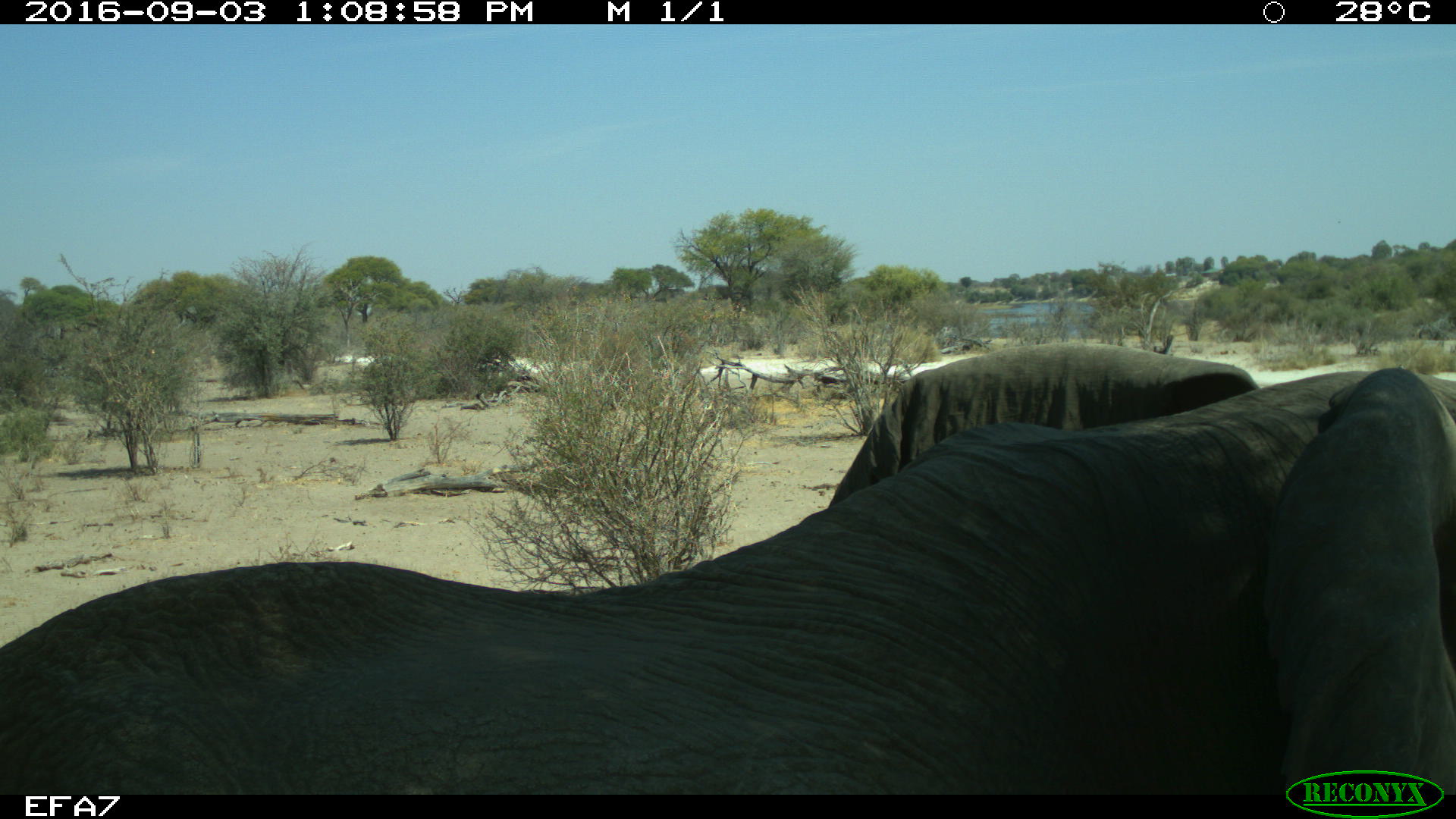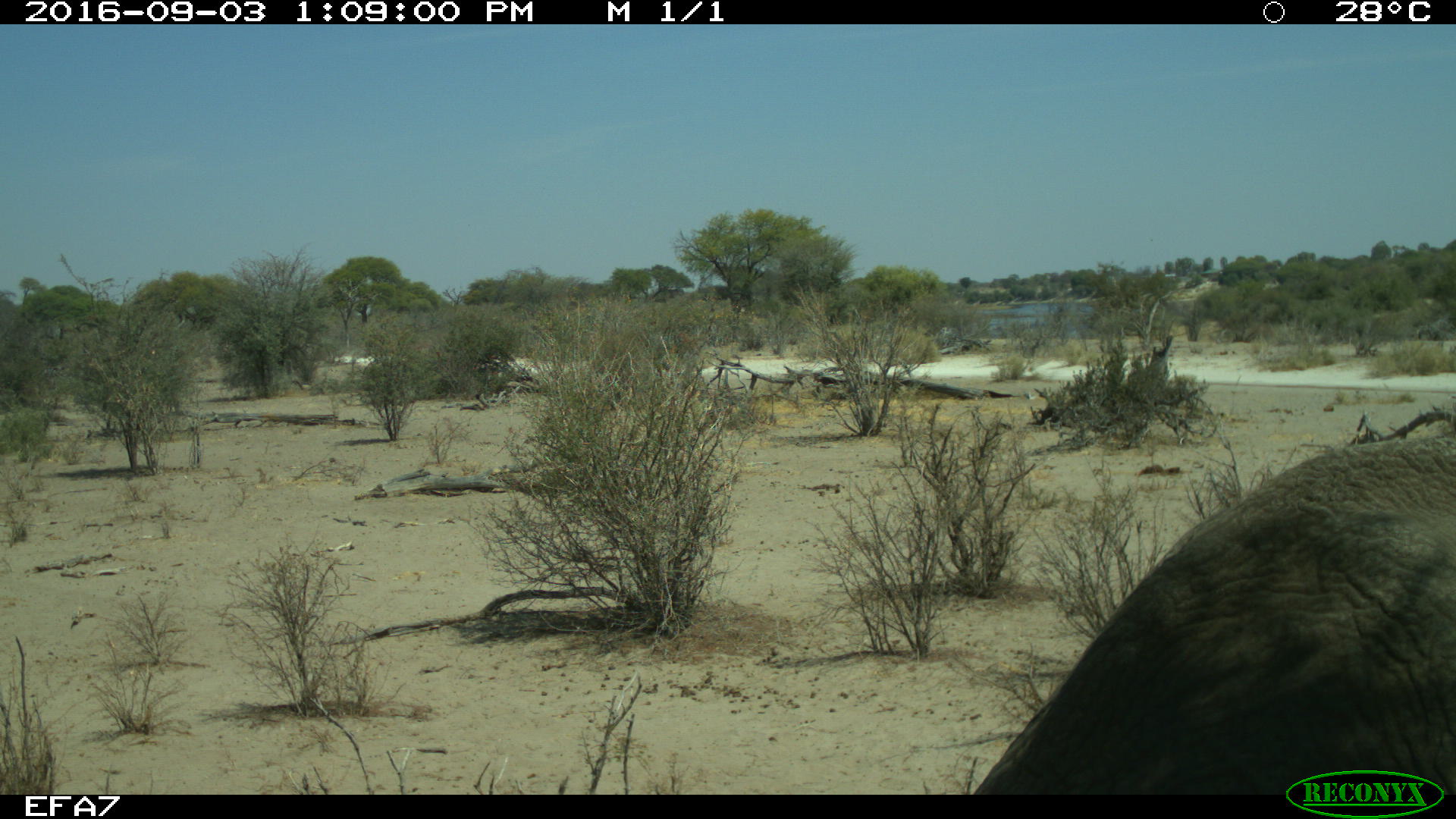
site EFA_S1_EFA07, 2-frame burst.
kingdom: Animalia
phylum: Chordata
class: Mammalia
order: Proboscidea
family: Elephantidae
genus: Loxodonta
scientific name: Loxodonta africana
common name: african bush elephant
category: elephant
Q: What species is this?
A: Elephant (african bush elephant) (Loxodonta africana).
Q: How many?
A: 1.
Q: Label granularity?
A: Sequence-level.